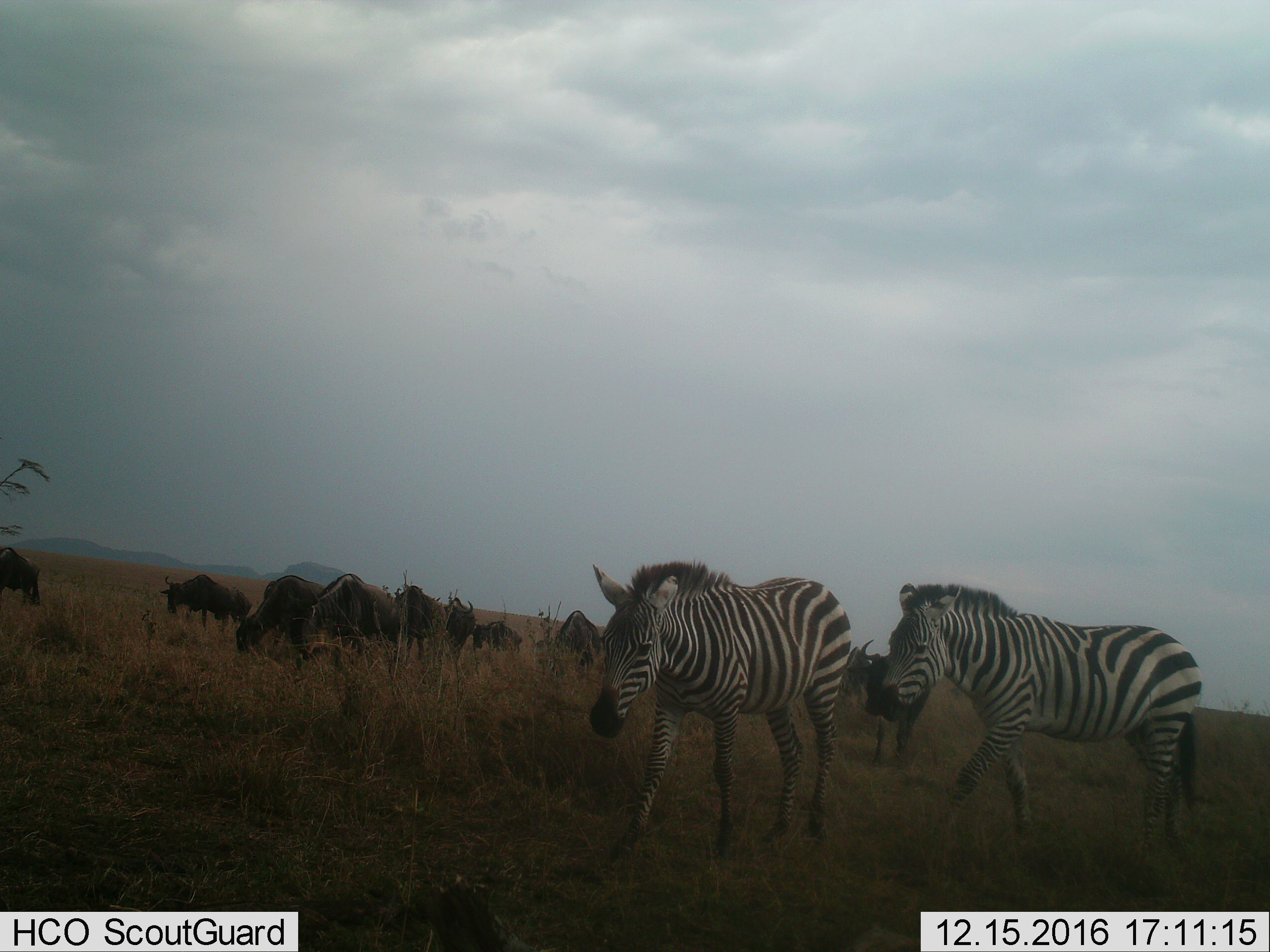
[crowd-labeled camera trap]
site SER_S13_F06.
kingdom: Animalia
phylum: Chordata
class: Mammalia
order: Artiodactyla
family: Bovidae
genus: Connochaetes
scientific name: Connochaetes taurinus taurinus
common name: blue wildebeest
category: wildebeestblue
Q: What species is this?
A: Wildebeestblue (blue wildebeest) (Connochaetes taurinus taurinus).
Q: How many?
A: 10.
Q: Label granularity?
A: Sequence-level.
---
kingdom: Animalia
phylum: Chordata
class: Mammalia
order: Perissodactyla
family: Equidae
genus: Equus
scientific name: Equus quagga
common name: plains zebra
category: zebraplains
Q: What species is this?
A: Zebraplains (plains zebra) (Equus quagga).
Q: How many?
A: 2.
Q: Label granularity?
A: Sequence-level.